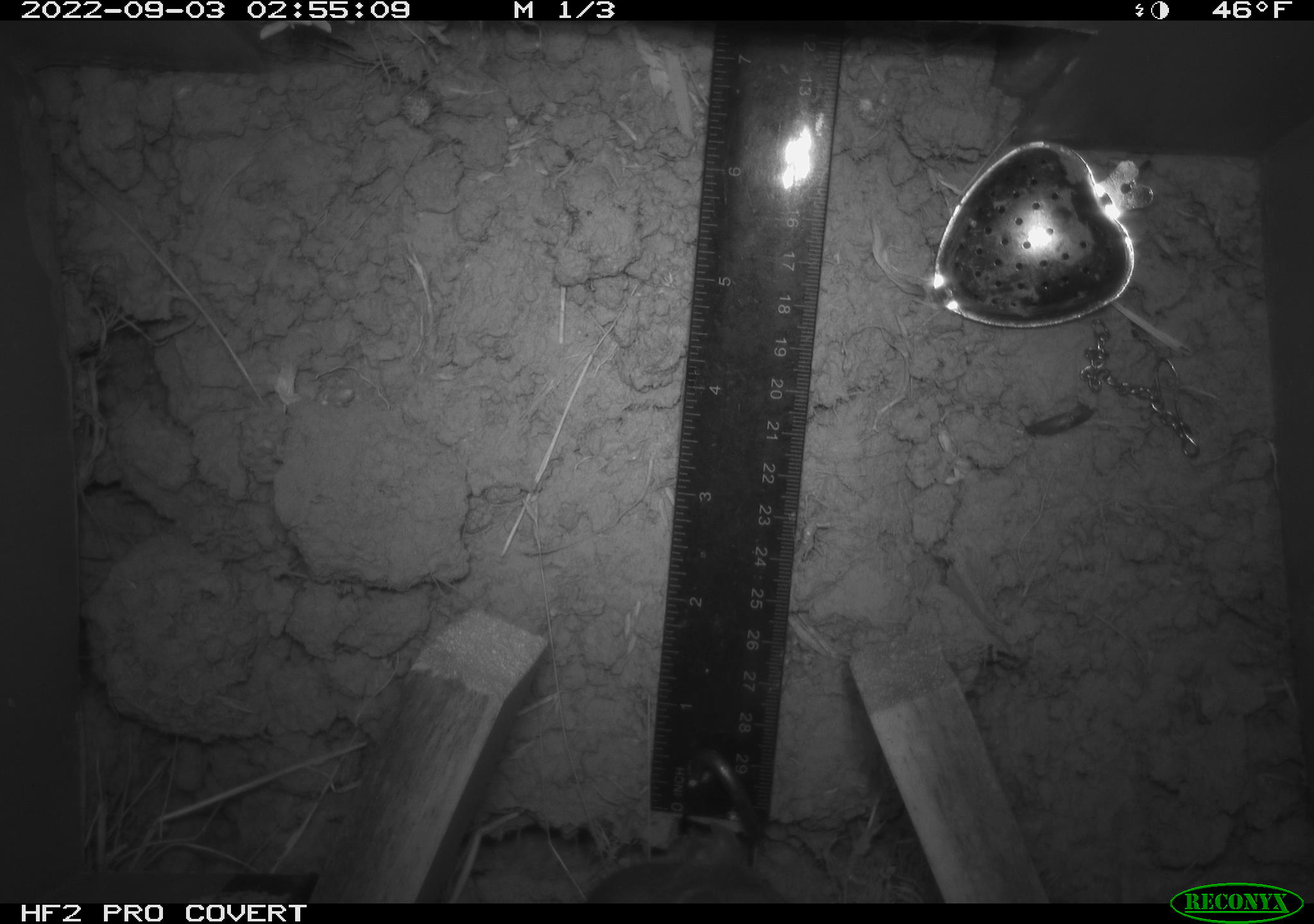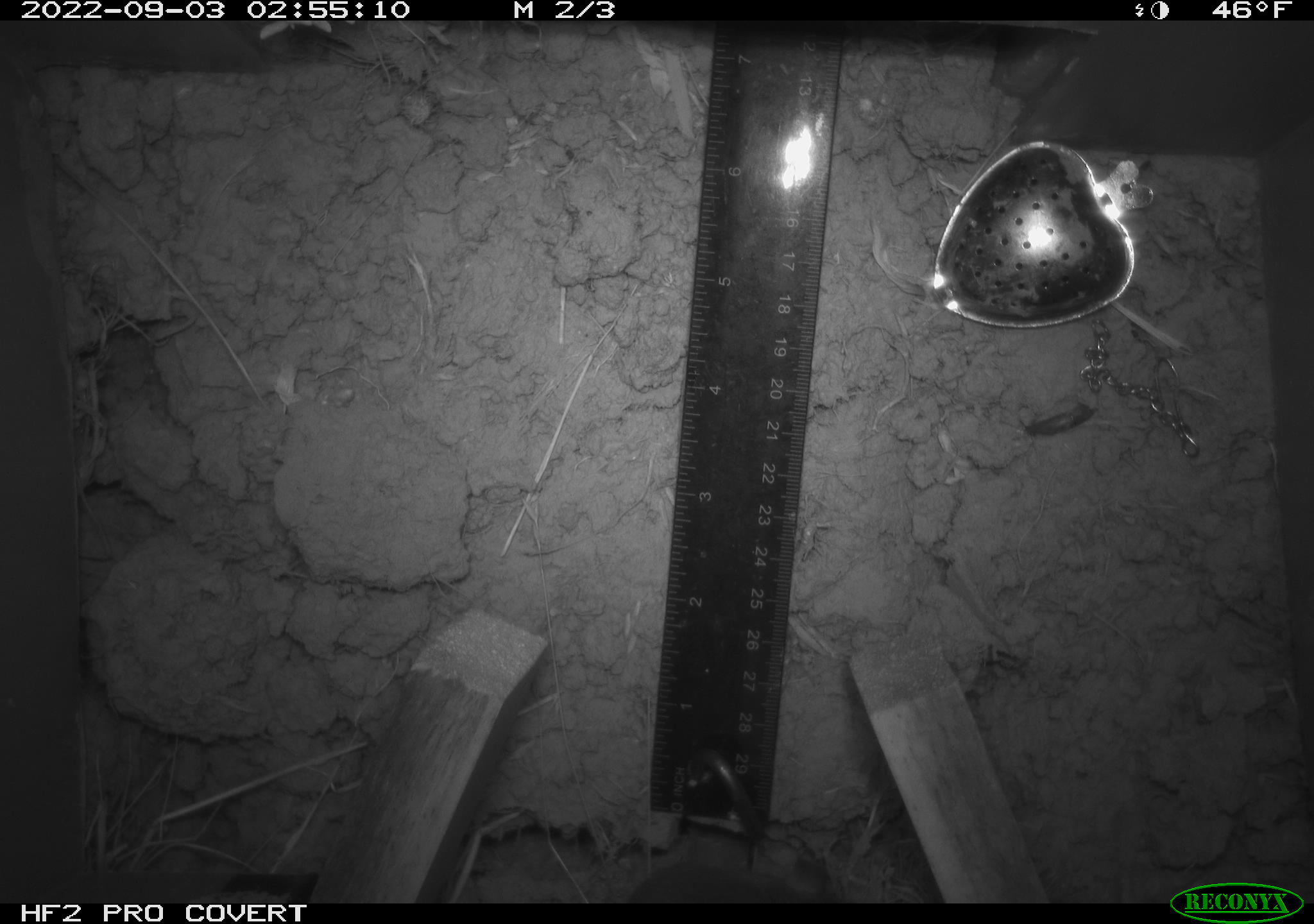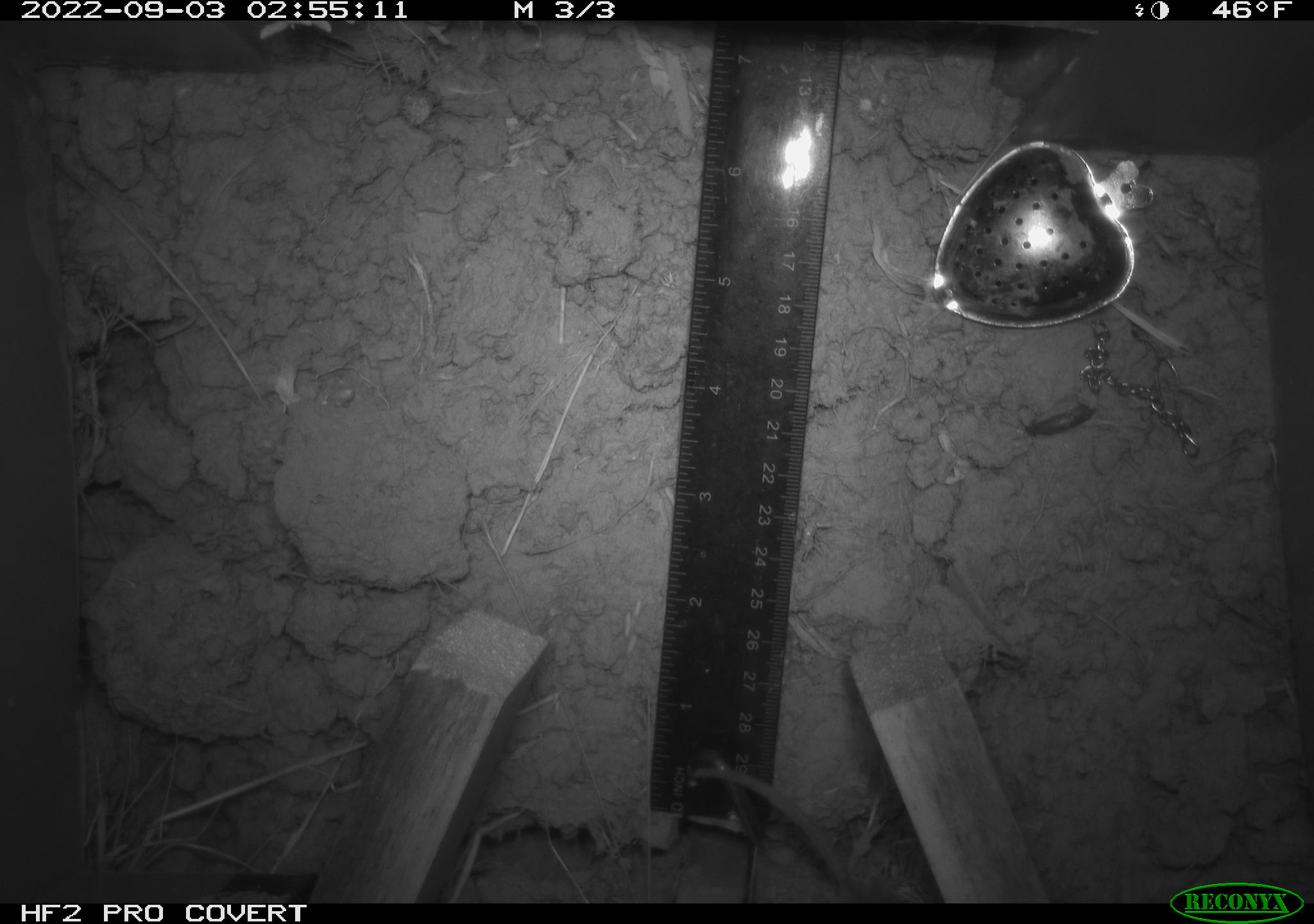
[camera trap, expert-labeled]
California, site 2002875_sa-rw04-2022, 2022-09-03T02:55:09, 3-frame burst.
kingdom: Animalia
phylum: Chordata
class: Mammalia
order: Rodentia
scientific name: Rodentia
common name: mouse species